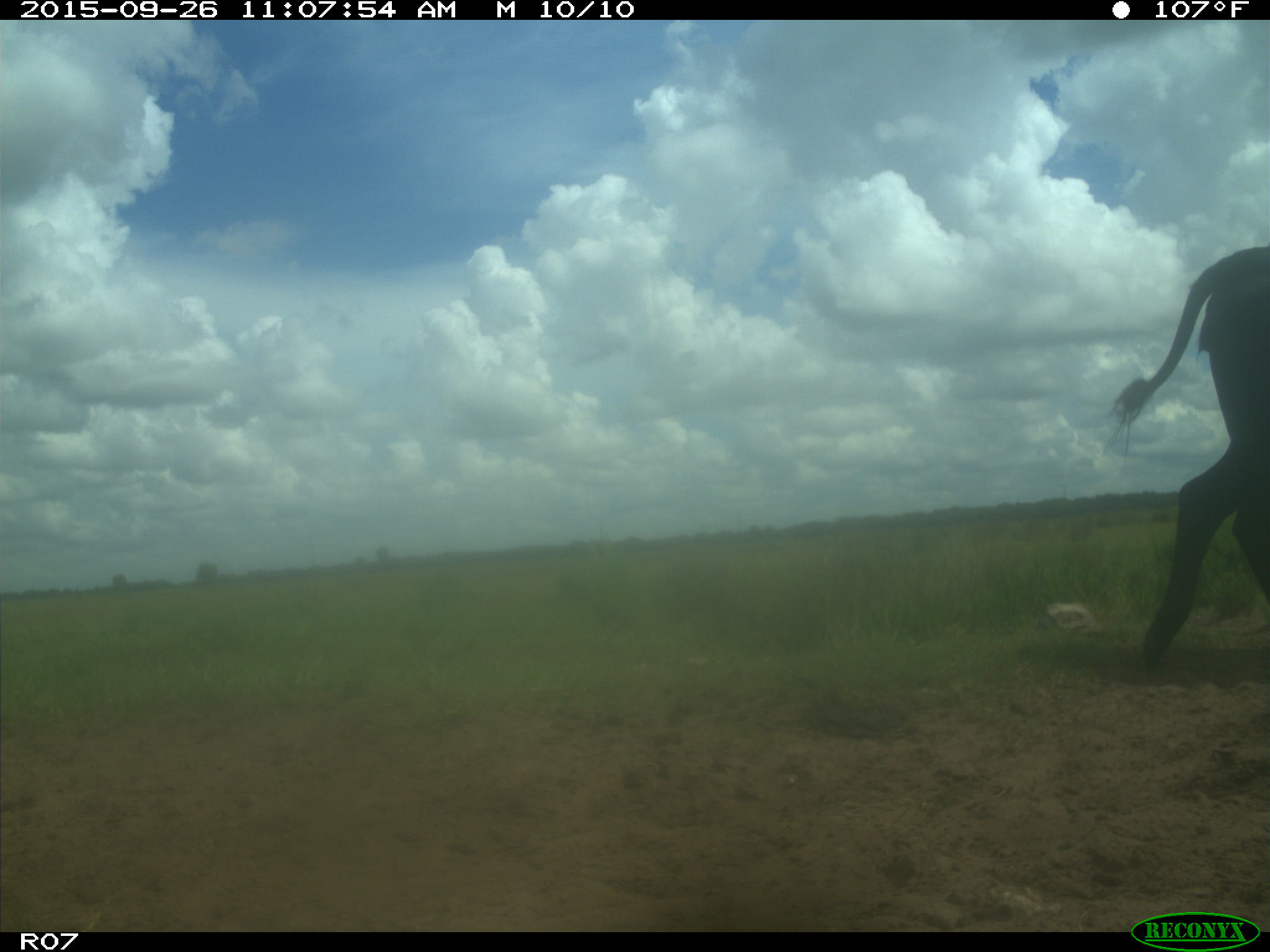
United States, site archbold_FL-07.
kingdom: Animalia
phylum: Chordata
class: Mammalia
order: Artiodactyla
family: Bovidae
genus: Bos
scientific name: Bos taurus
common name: domestic cow